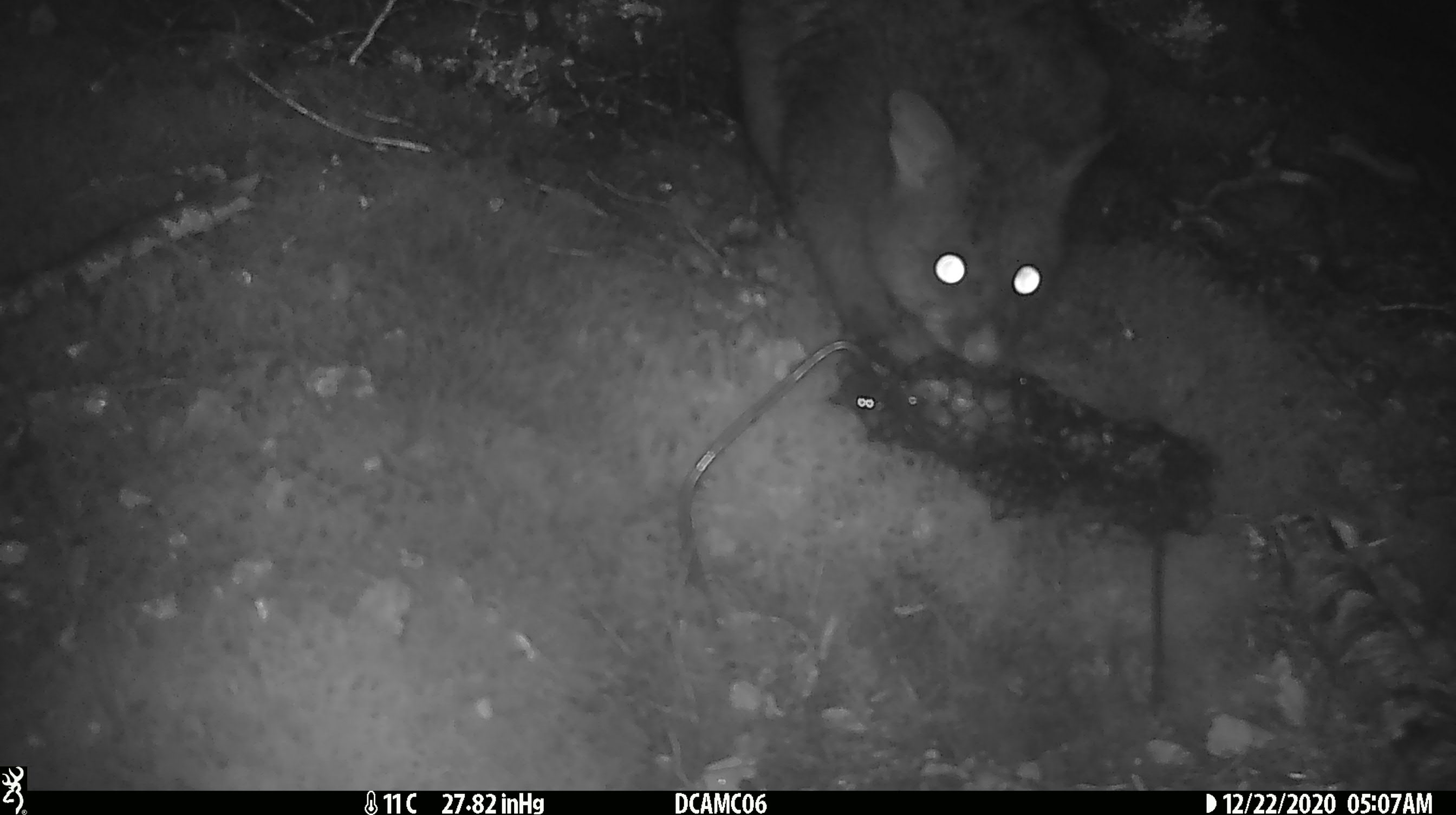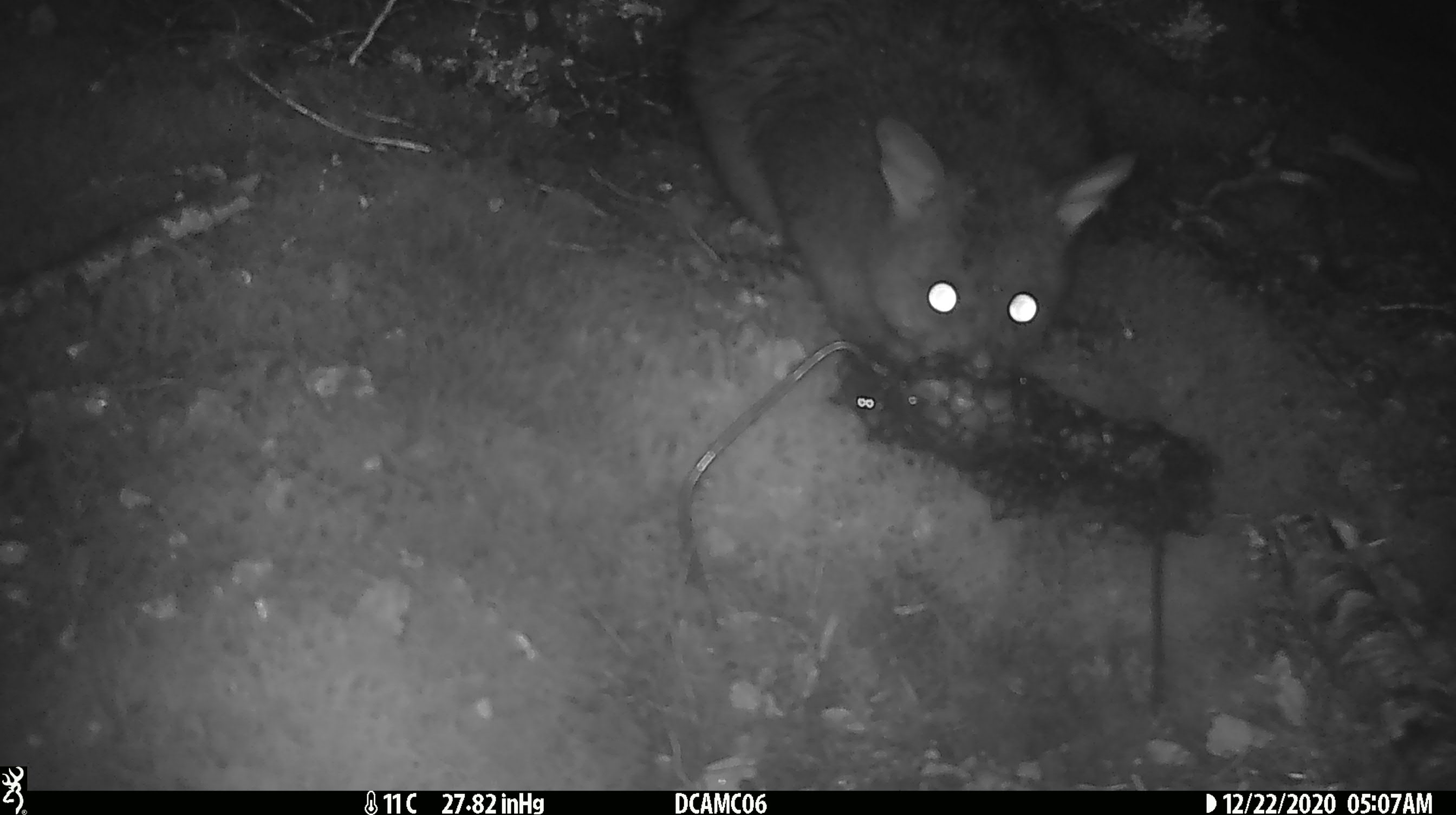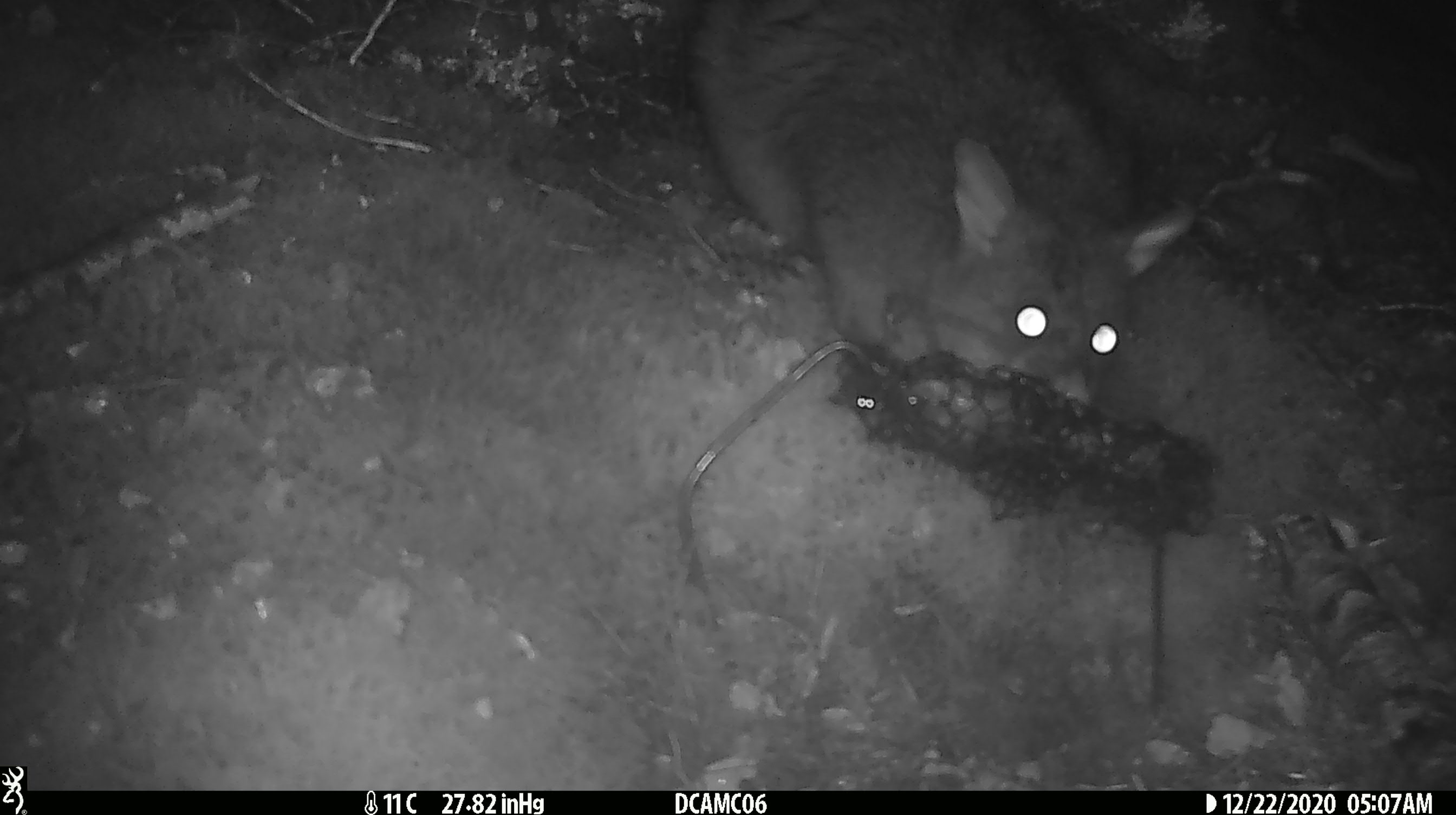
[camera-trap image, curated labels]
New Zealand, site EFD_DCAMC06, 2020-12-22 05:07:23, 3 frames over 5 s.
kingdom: Animalia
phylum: Chordata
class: Mammalia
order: Diprotodontia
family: Phalangeridae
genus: Trichosurus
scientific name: Trichosurus vulpecula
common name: common brushtail possum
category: possum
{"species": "possum (common brushtail possum) (Trichosurus vulpecula)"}